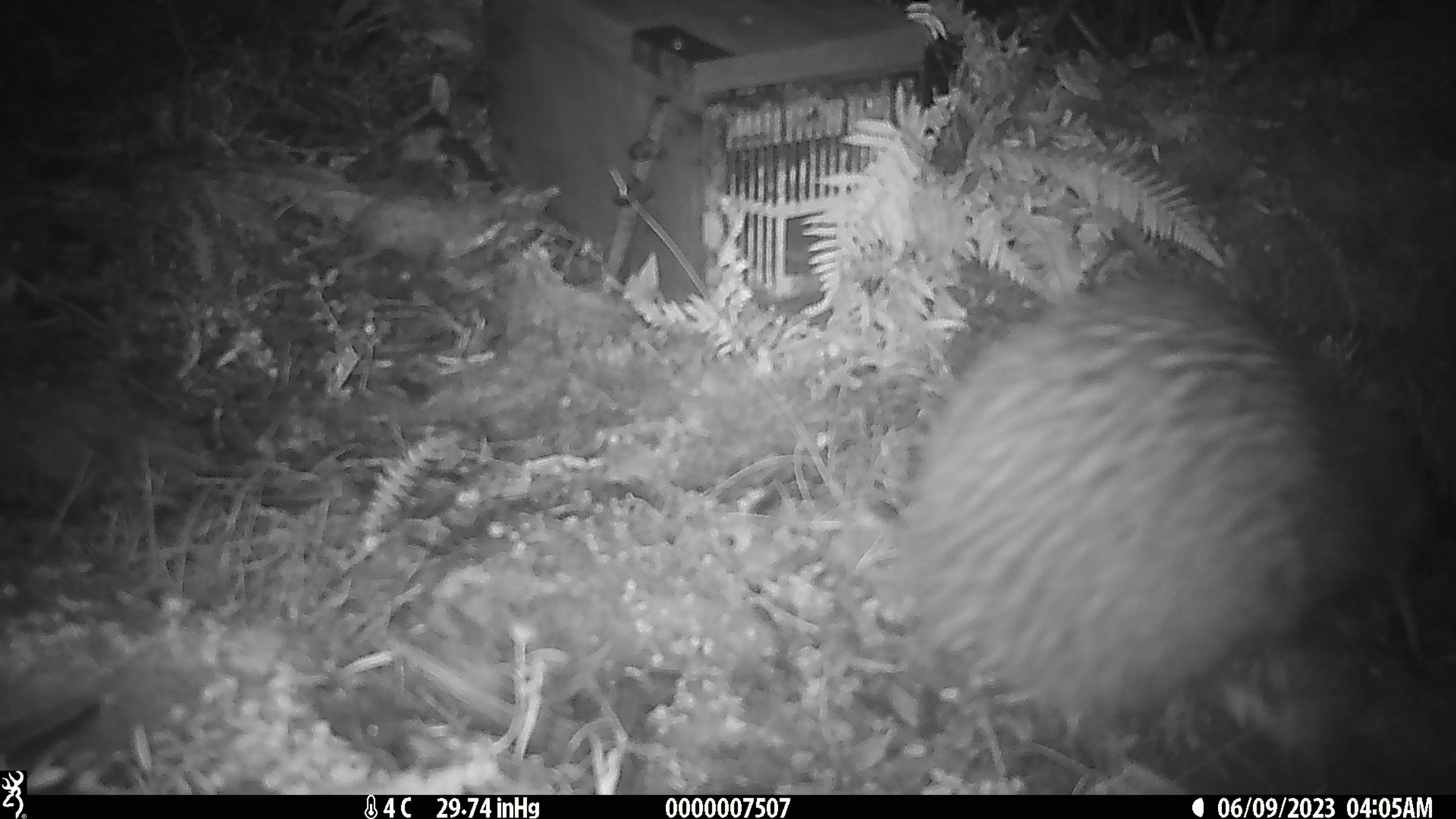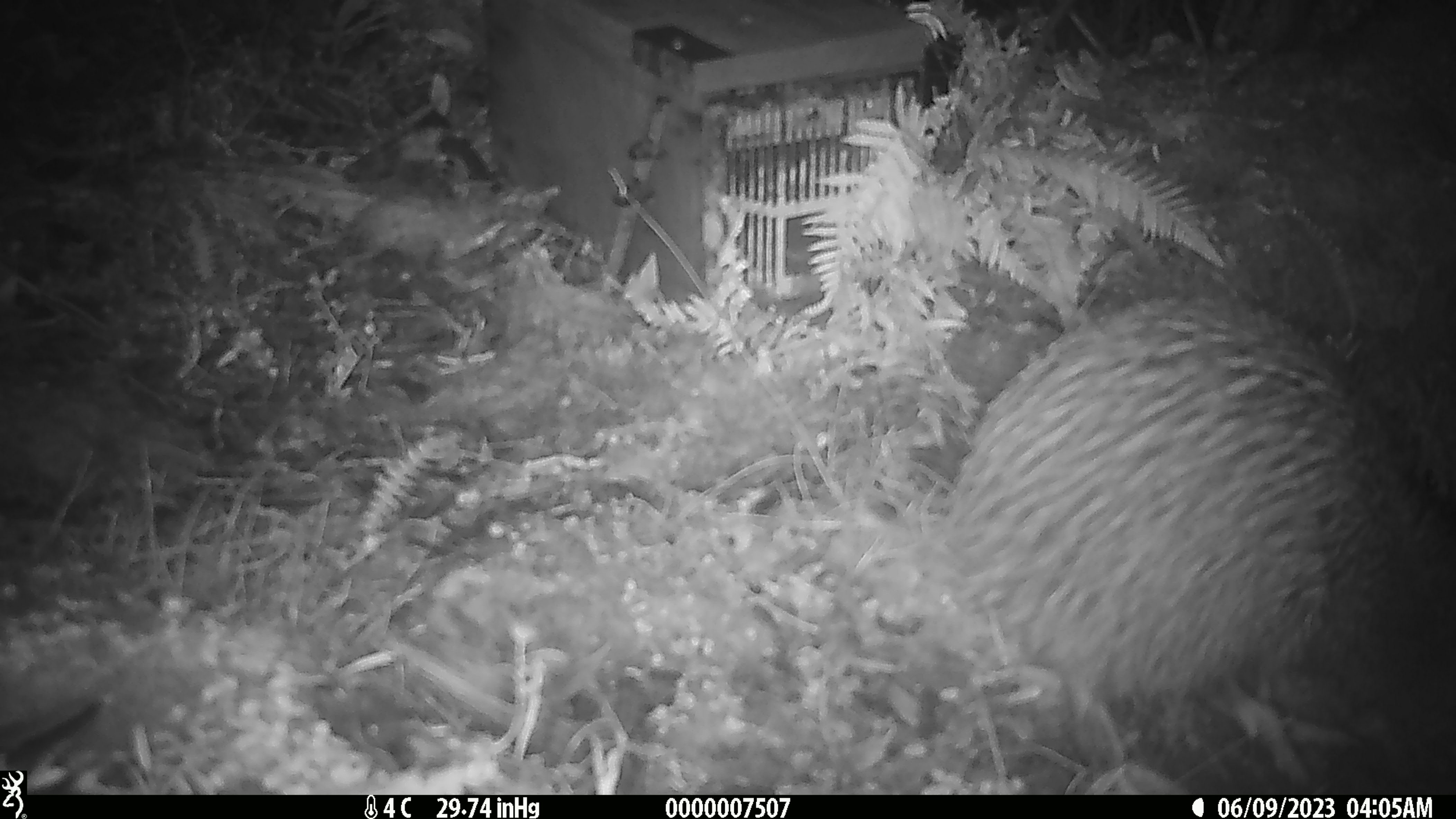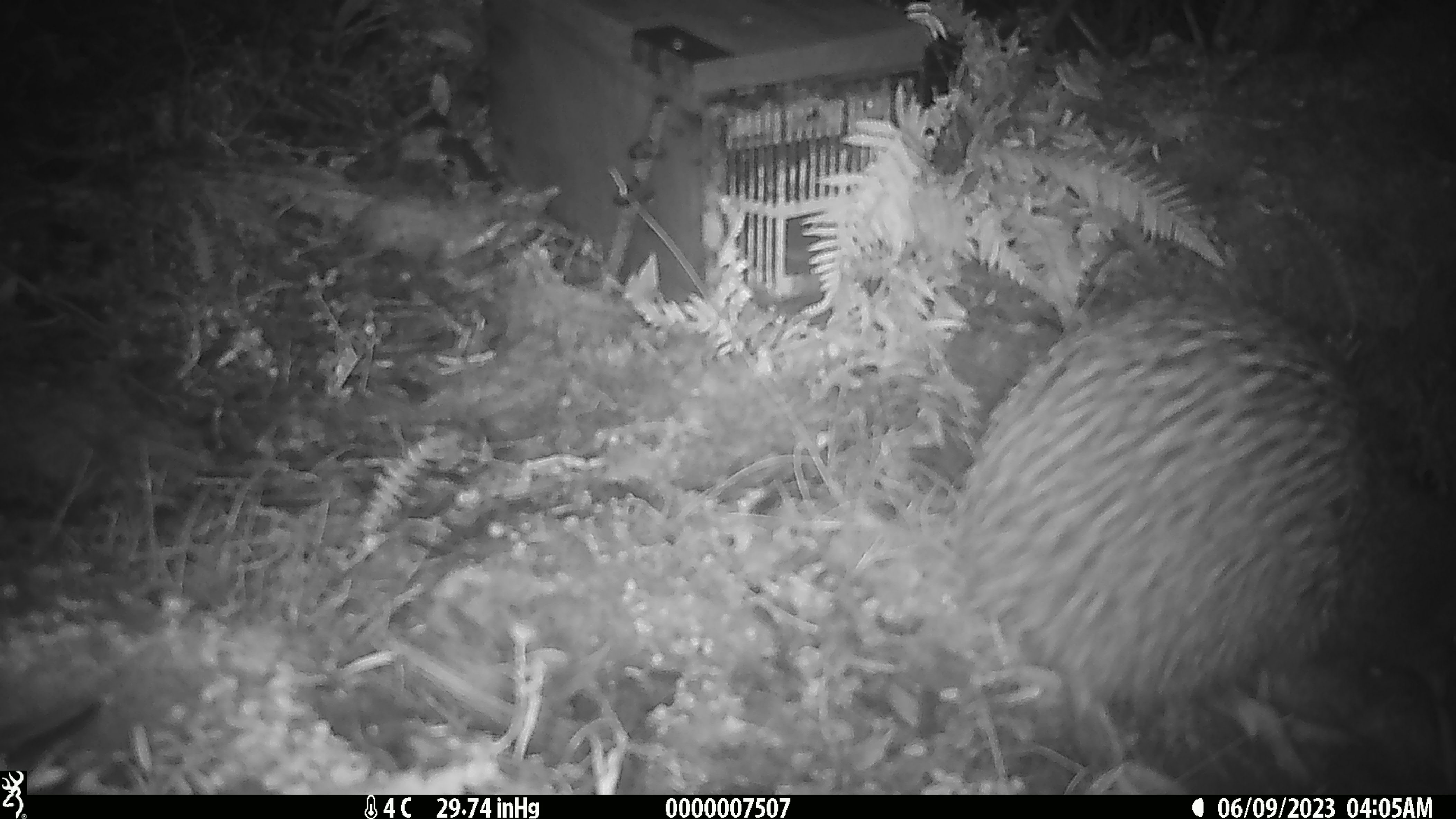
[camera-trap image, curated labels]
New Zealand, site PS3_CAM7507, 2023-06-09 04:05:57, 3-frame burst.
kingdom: Animalia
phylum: Chordata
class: Aves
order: Apterygiformes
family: Apterygidae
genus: Apteryx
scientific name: Apteryx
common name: kiwi